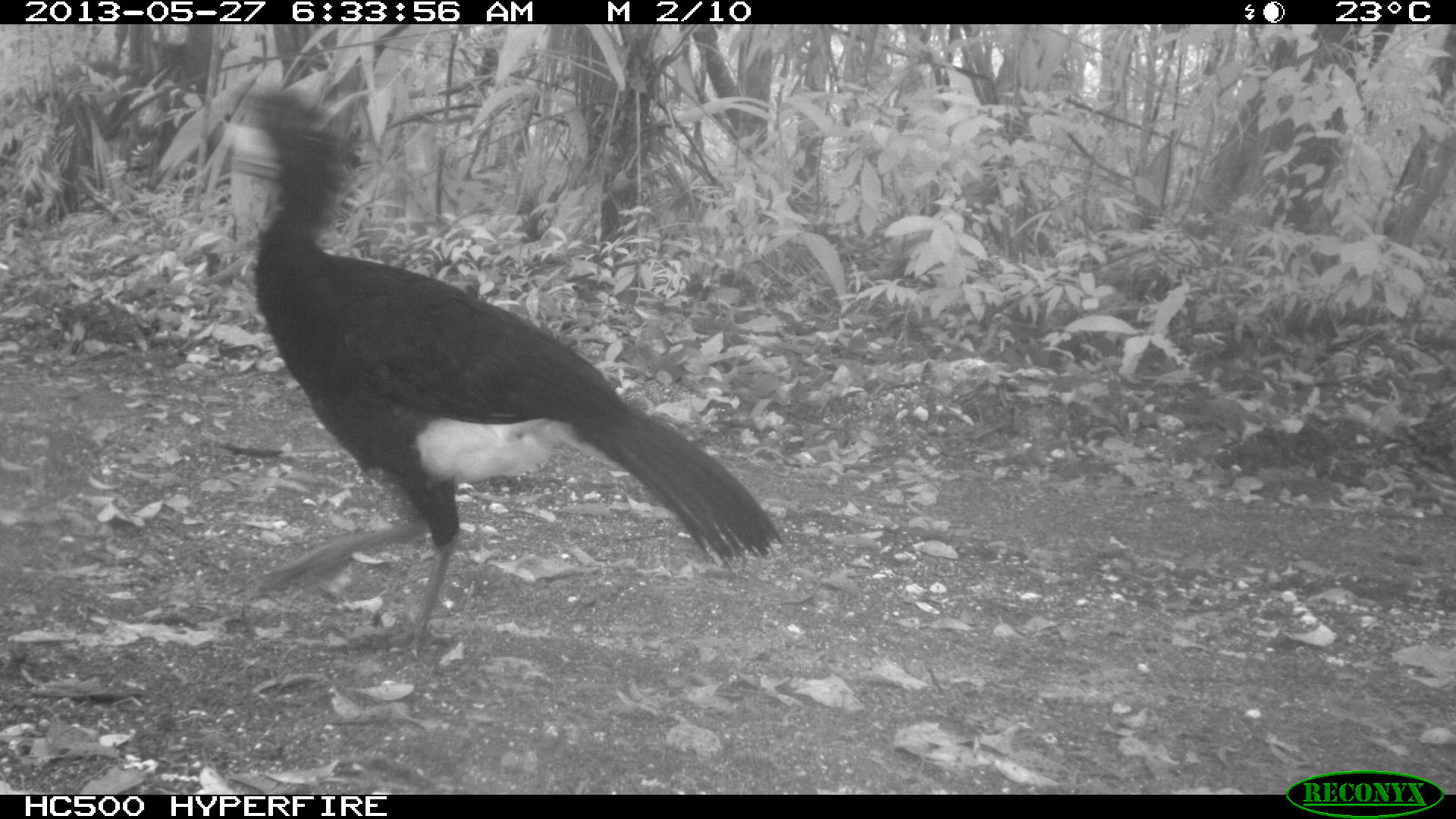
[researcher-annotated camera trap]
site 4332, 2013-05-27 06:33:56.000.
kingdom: Animalia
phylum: Chordata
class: Aves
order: Galliformes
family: Cracidae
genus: Crax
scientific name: Crax rubra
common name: great curassow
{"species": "Crax rubra (great curassow)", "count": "2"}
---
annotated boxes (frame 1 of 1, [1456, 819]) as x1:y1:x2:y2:
crax rubra: 212:83:786:659